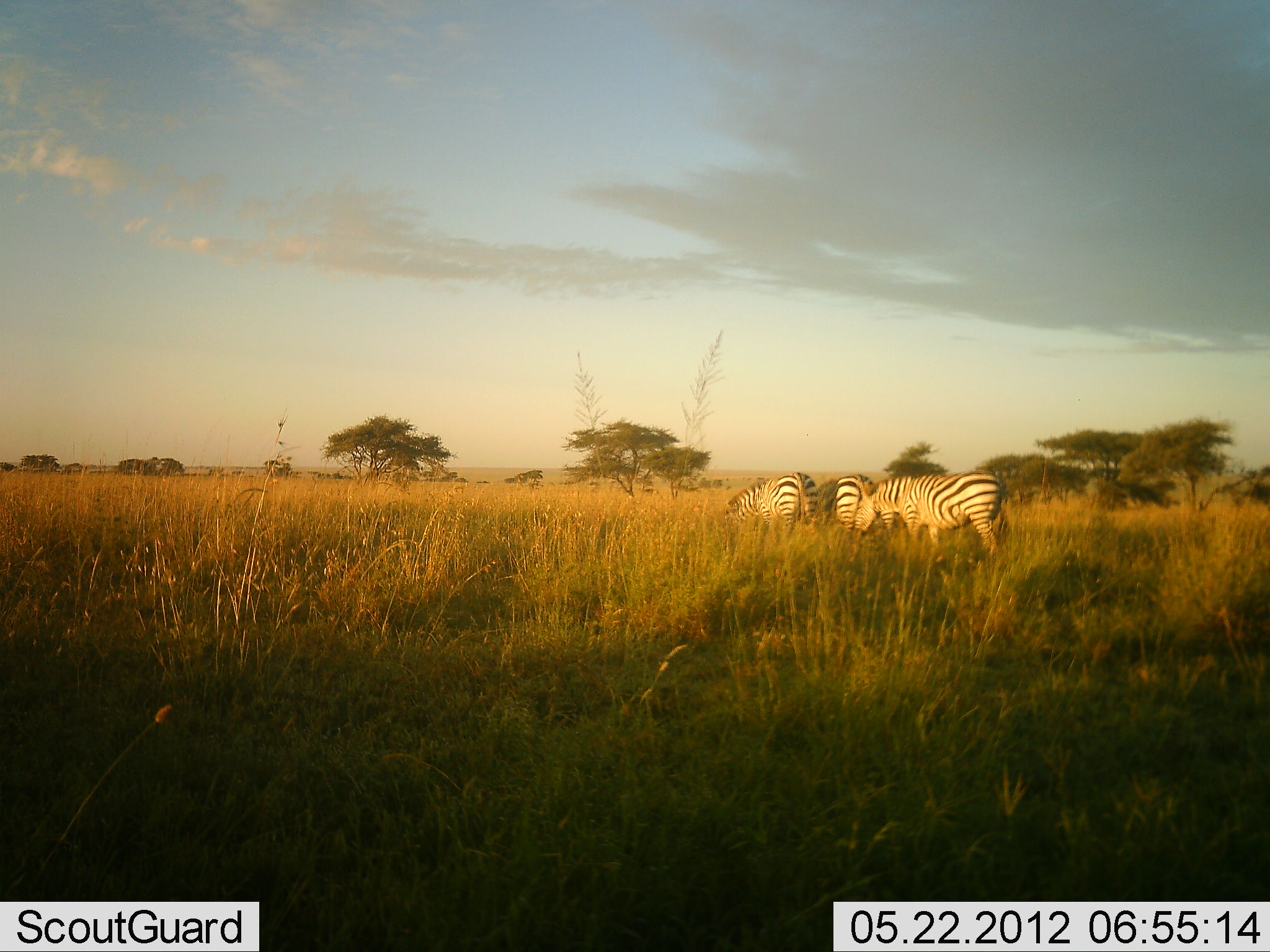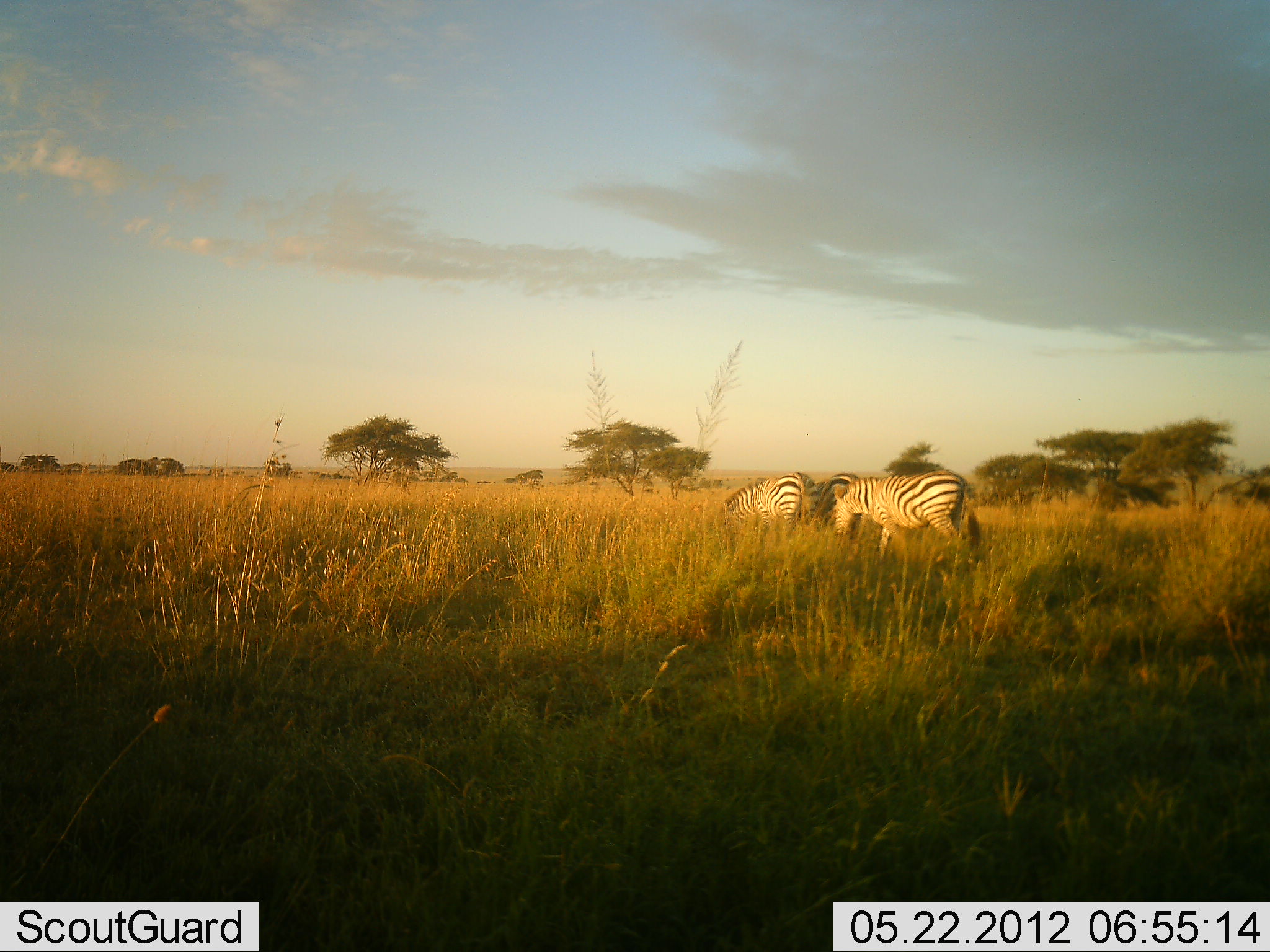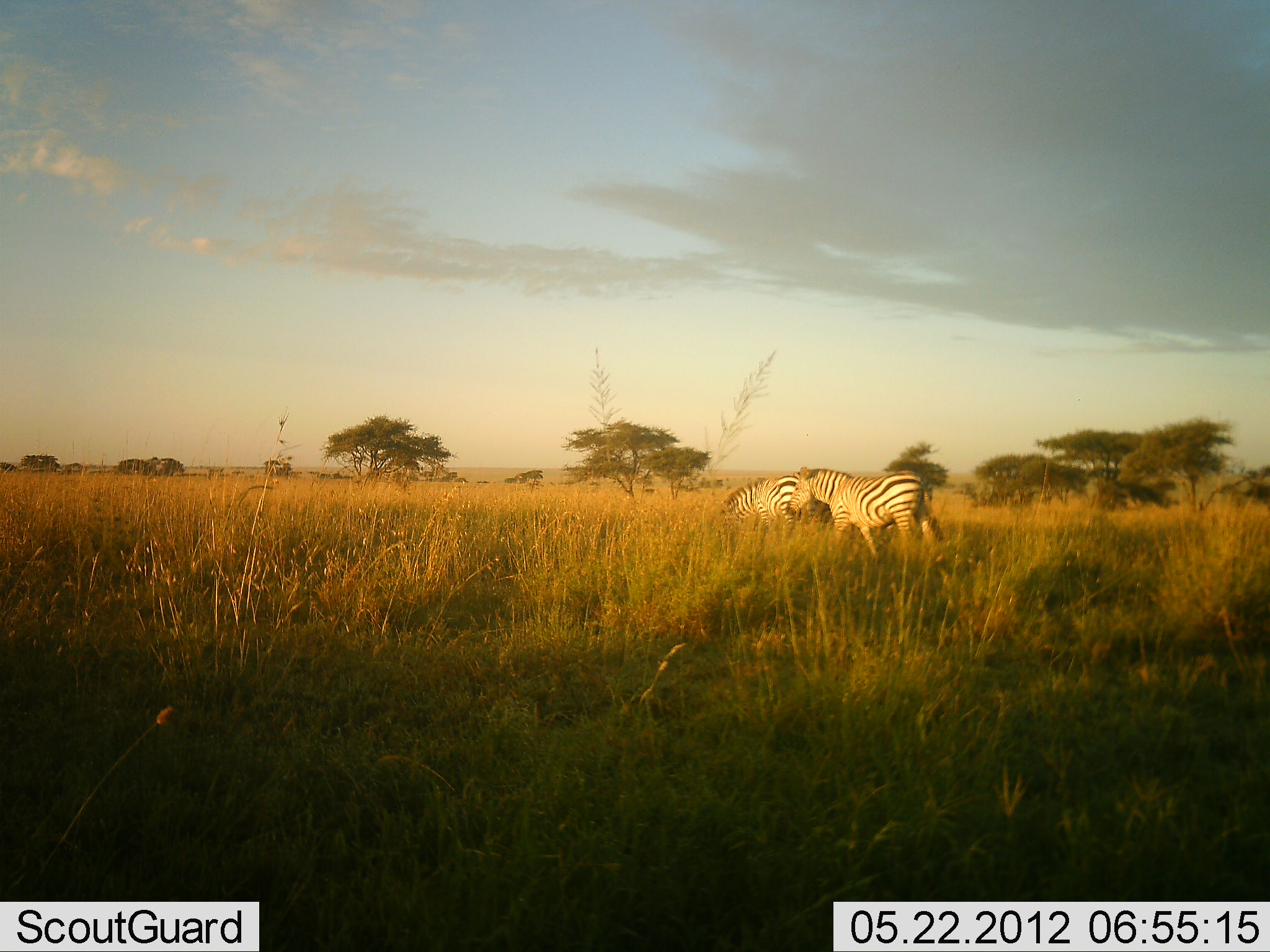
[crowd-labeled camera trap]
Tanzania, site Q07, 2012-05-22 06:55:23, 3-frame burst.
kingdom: Animalia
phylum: Chordata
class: Mammalia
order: Perissodactyla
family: Equidae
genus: Equus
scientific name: Equus quagga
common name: plains zebra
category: zebra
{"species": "zebra (plains zebra) (Equus quagga)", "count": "3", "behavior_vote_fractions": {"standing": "50%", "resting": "0%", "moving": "70%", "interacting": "0%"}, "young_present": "0%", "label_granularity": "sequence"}